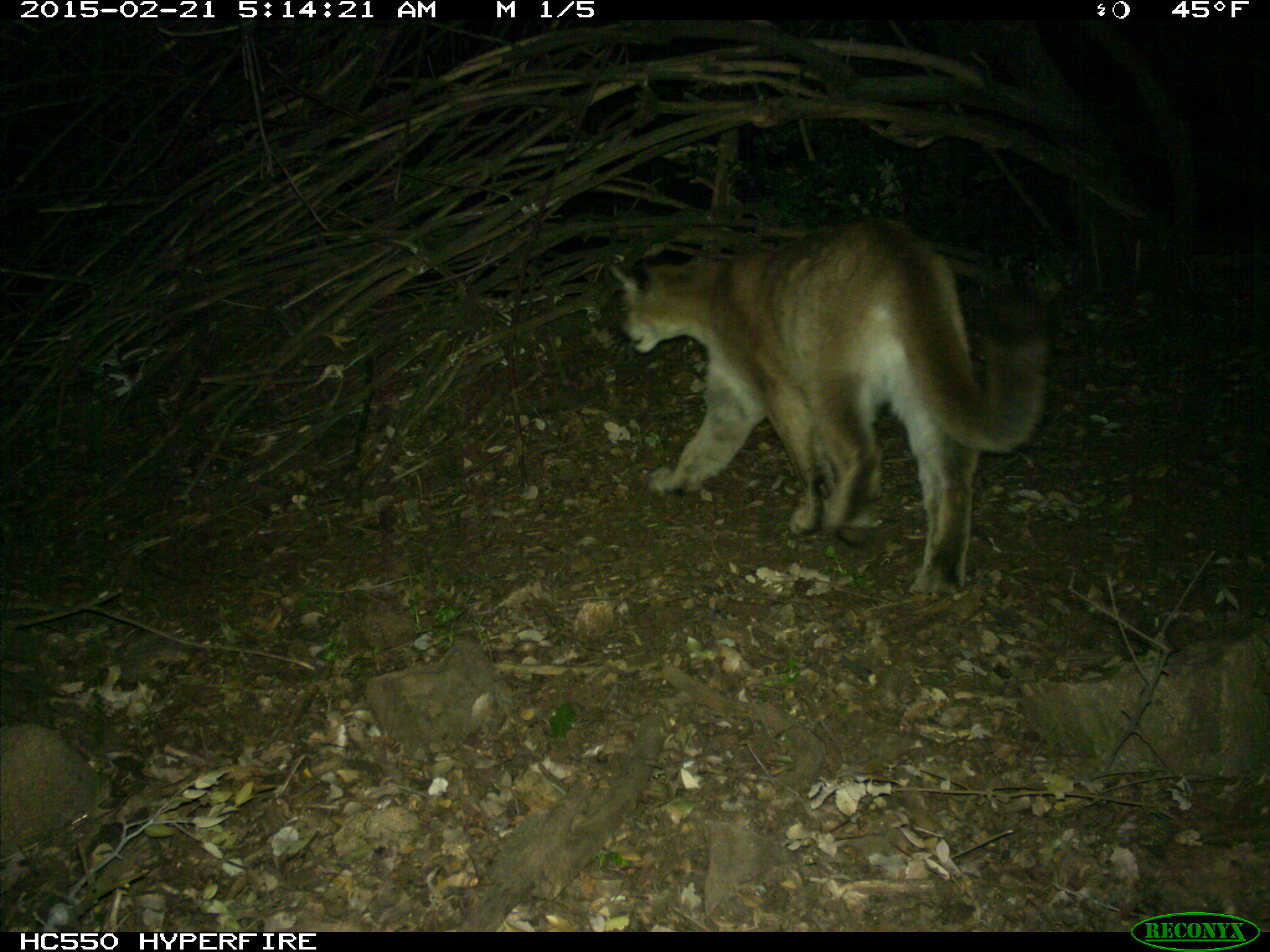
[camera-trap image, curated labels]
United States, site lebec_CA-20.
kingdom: Animalia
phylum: Chordata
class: Mammalia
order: Carnivora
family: Felidae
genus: Puma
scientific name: Puma concolor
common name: mountain lion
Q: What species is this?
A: Puma concolor (mountain lion).